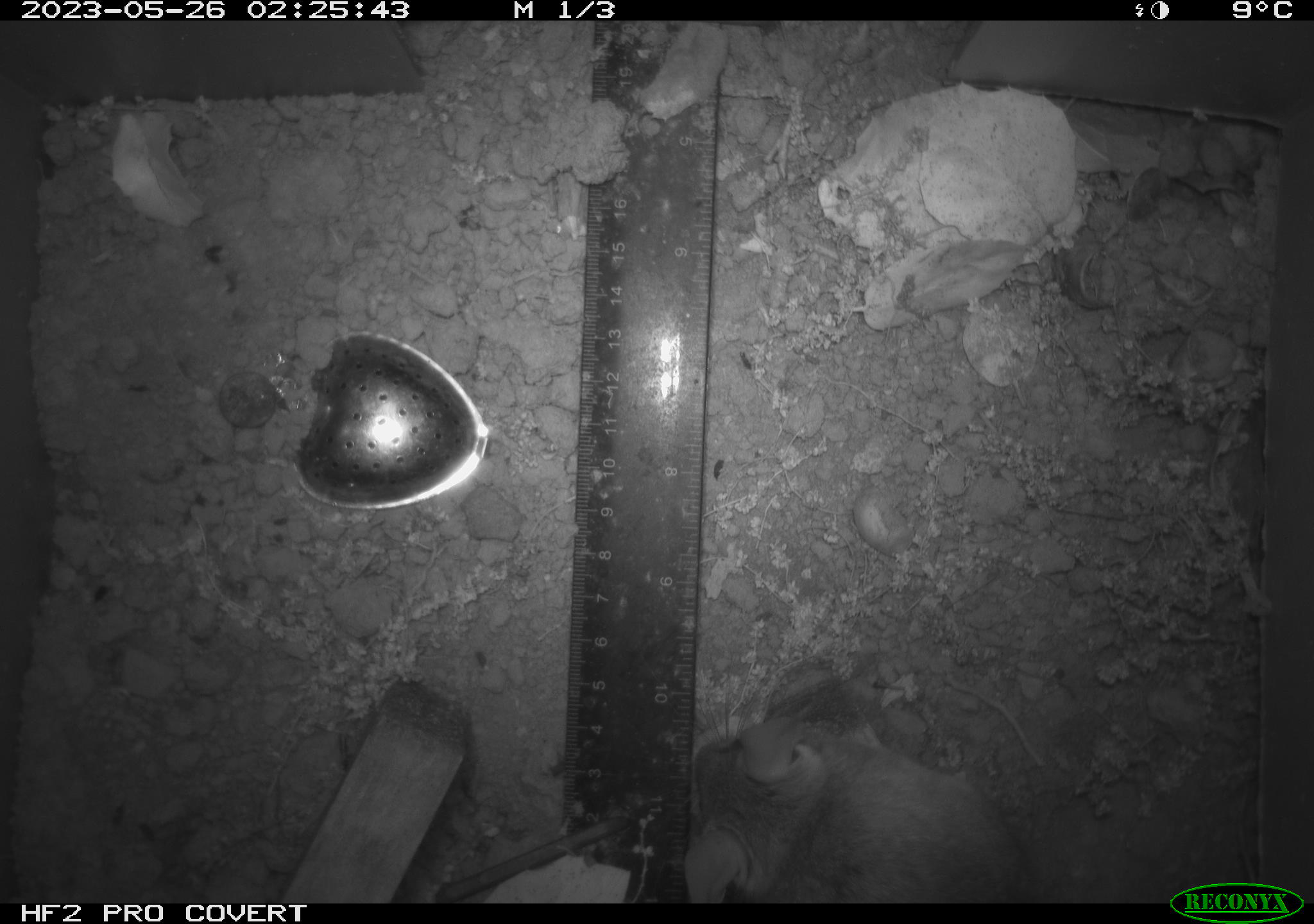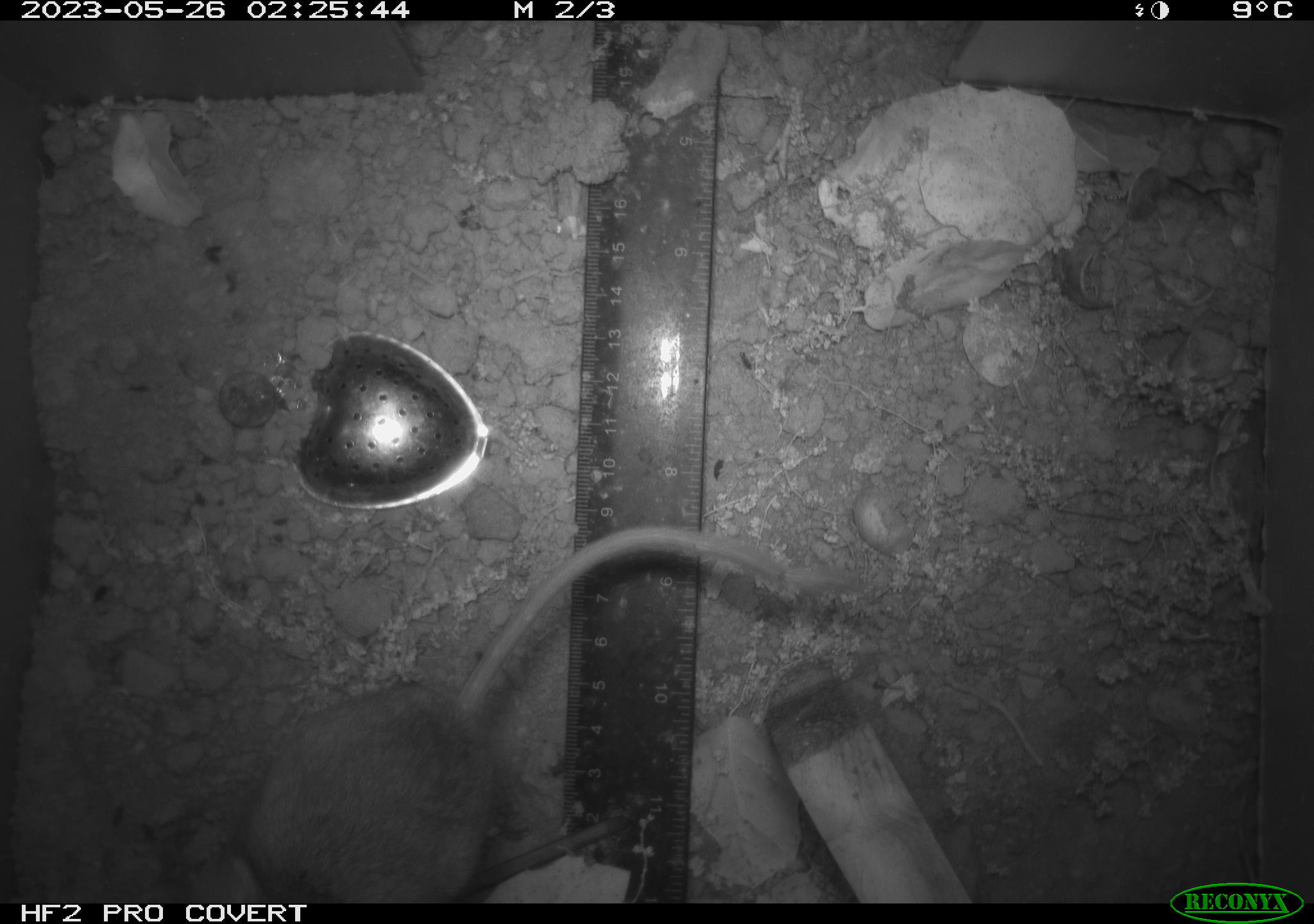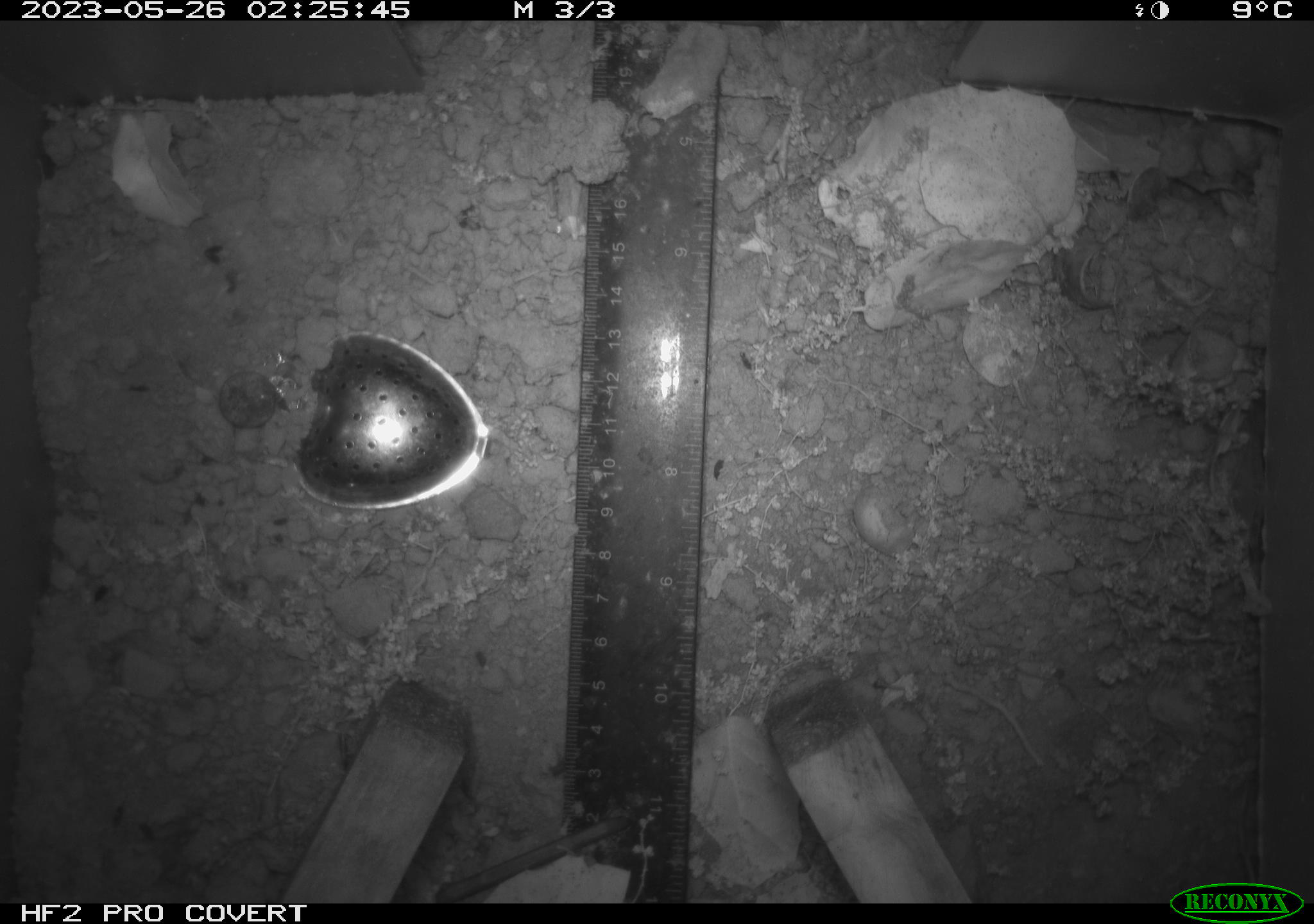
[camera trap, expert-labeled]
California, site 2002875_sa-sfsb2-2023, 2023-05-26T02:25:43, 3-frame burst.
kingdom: Animalia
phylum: Chordata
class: Mammalia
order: Rodentia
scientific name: Rodentia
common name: mouse species